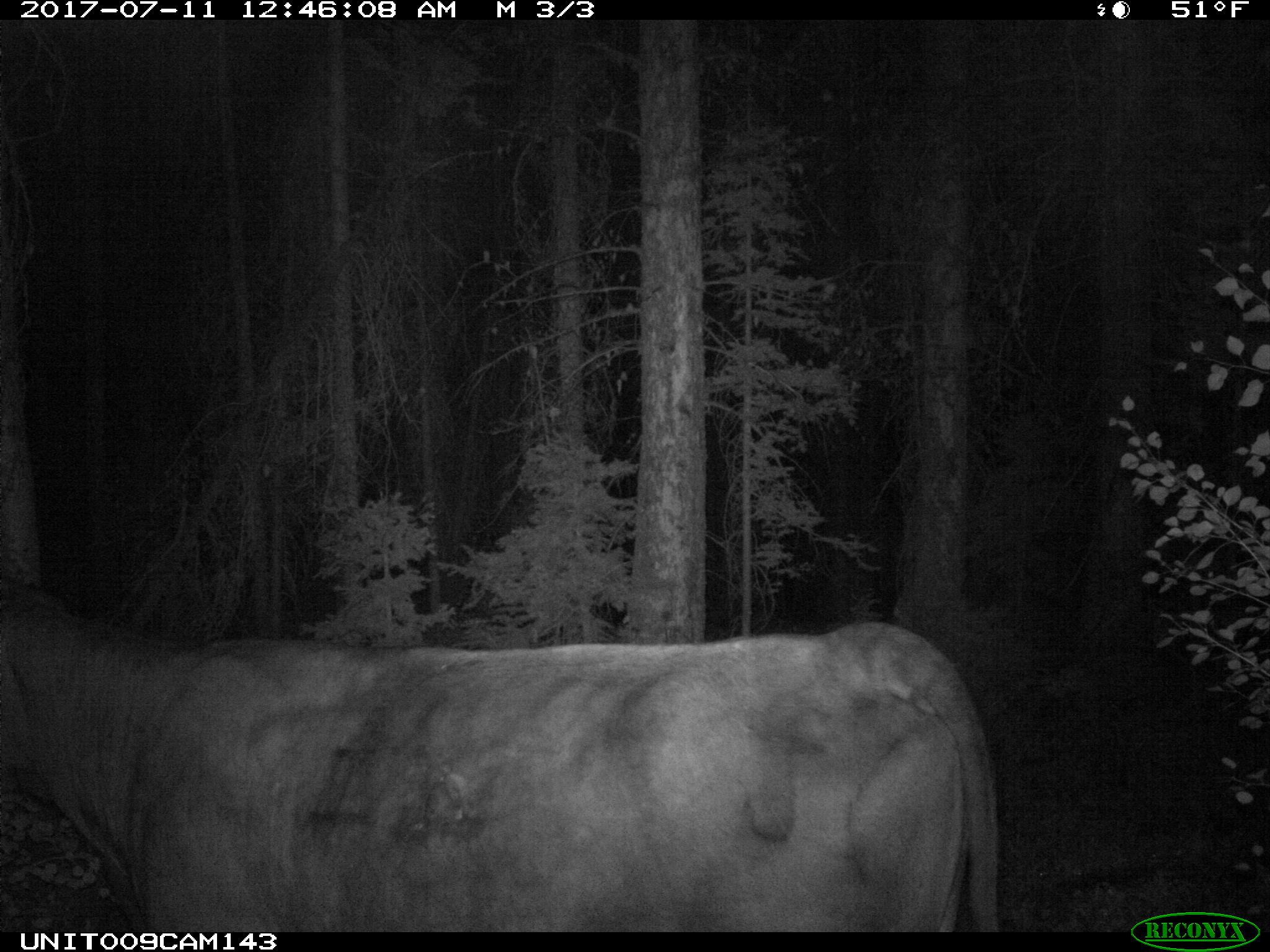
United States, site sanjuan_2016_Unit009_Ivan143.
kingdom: Animalia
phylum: Chordata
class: Mammalia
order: Artiodactyla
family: Bovidae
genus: Bos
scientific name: Bos taurus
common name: domestic cow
Bos taurus (domestic cow).